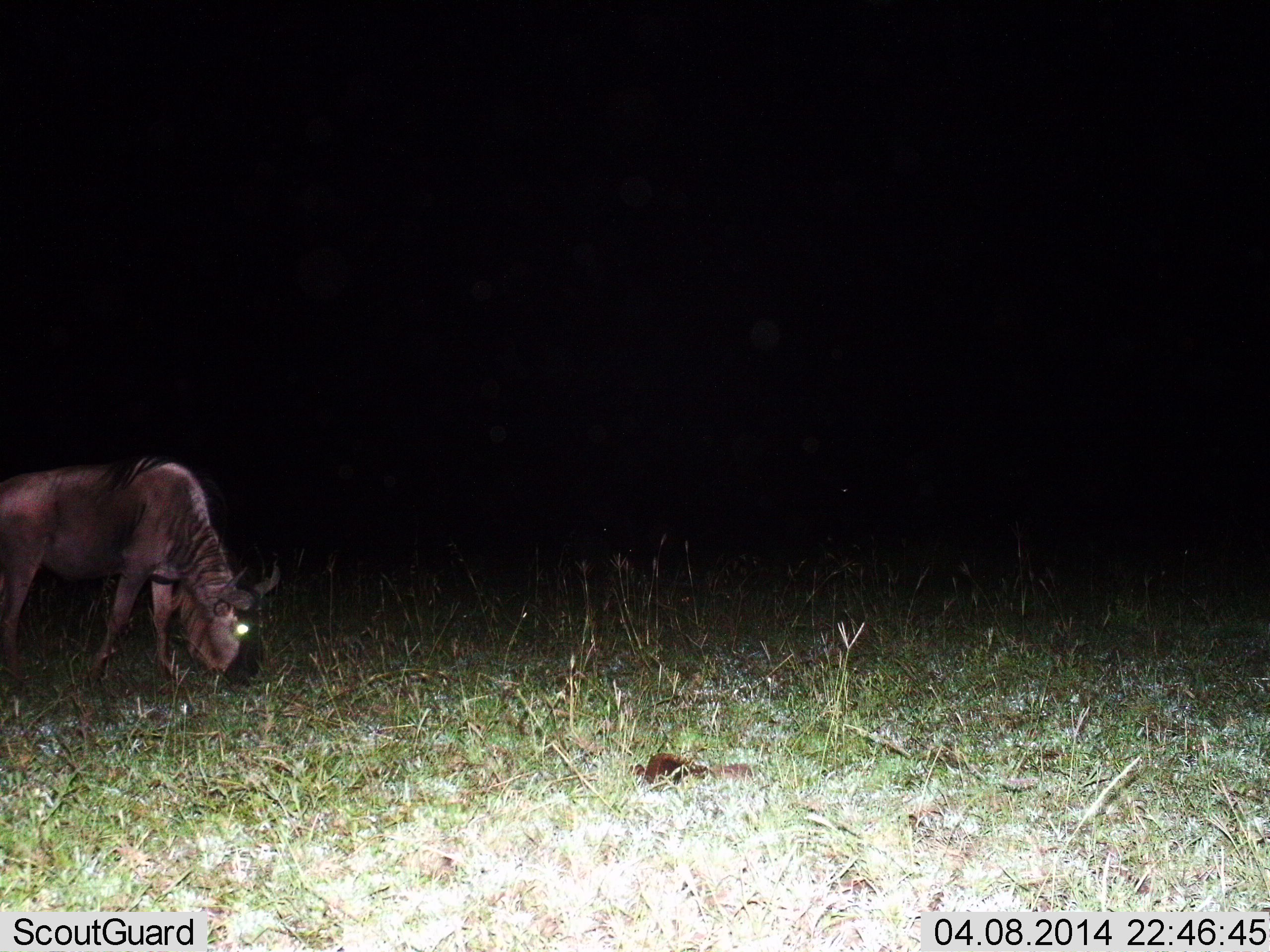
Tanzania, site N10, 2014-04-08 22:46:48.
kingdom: Animalia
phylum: Chordata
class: Mammalia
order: Artiodactyla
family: Bovidae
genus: Connochaetes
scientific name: Connochaetes taurinus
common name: blue wildebeest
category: wildebeest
Wildebeest (blue wildebeest) (Connochaetes taurinus), count 1. Behavior (volunteer vote fractions): standing 10%, resting 0%, moving 10%, interacting 0%. Young present (vote fraction): 0%. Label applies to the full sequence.